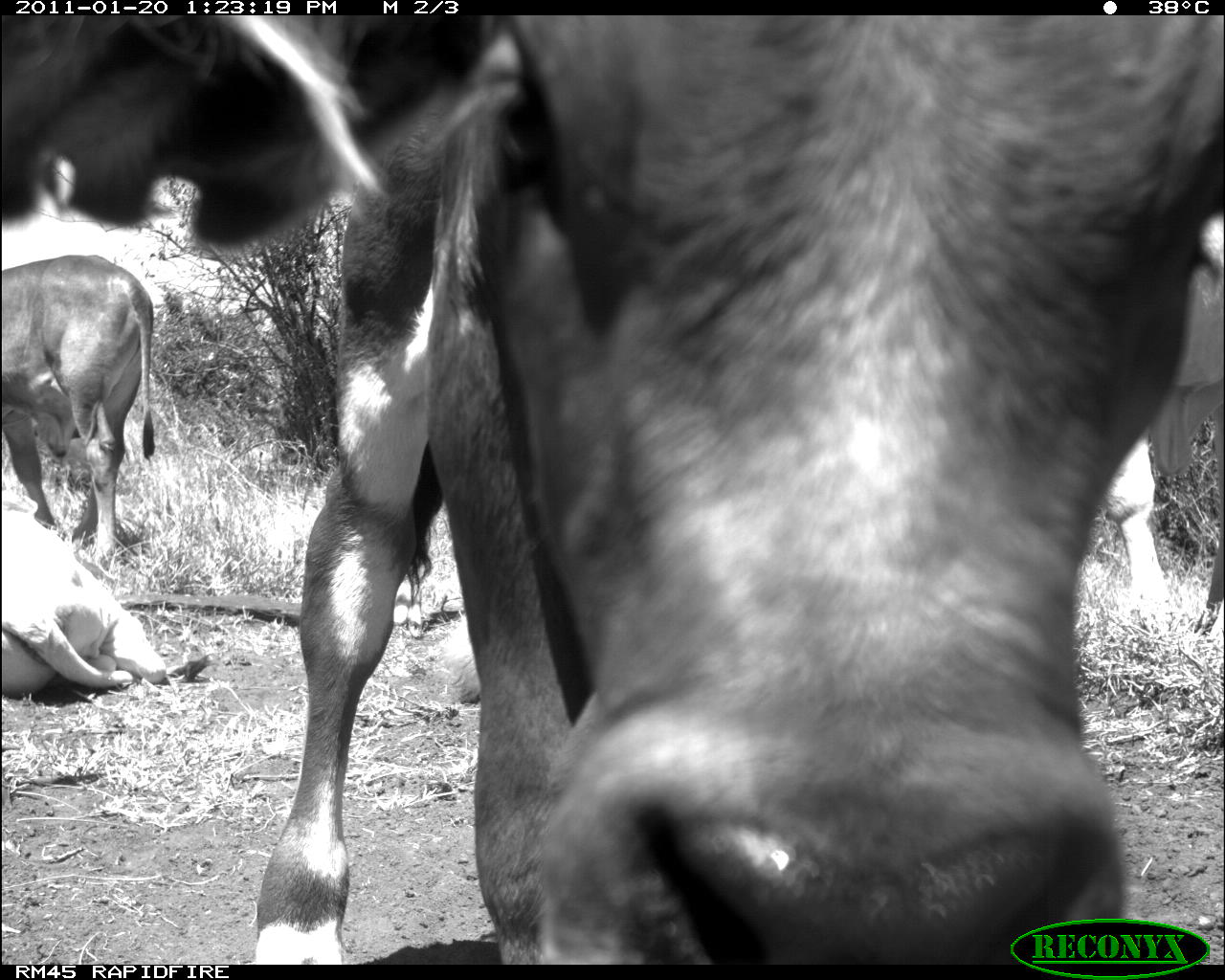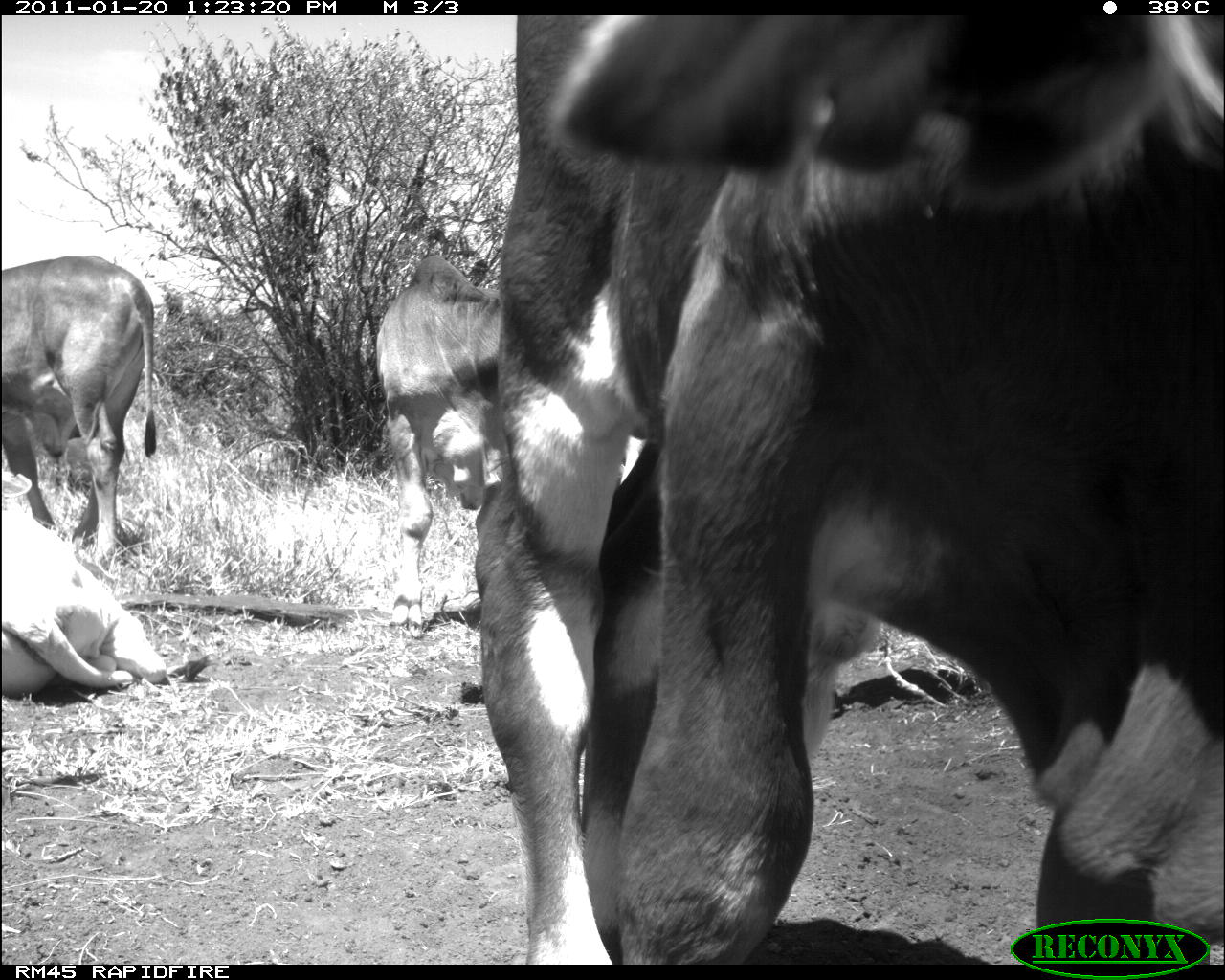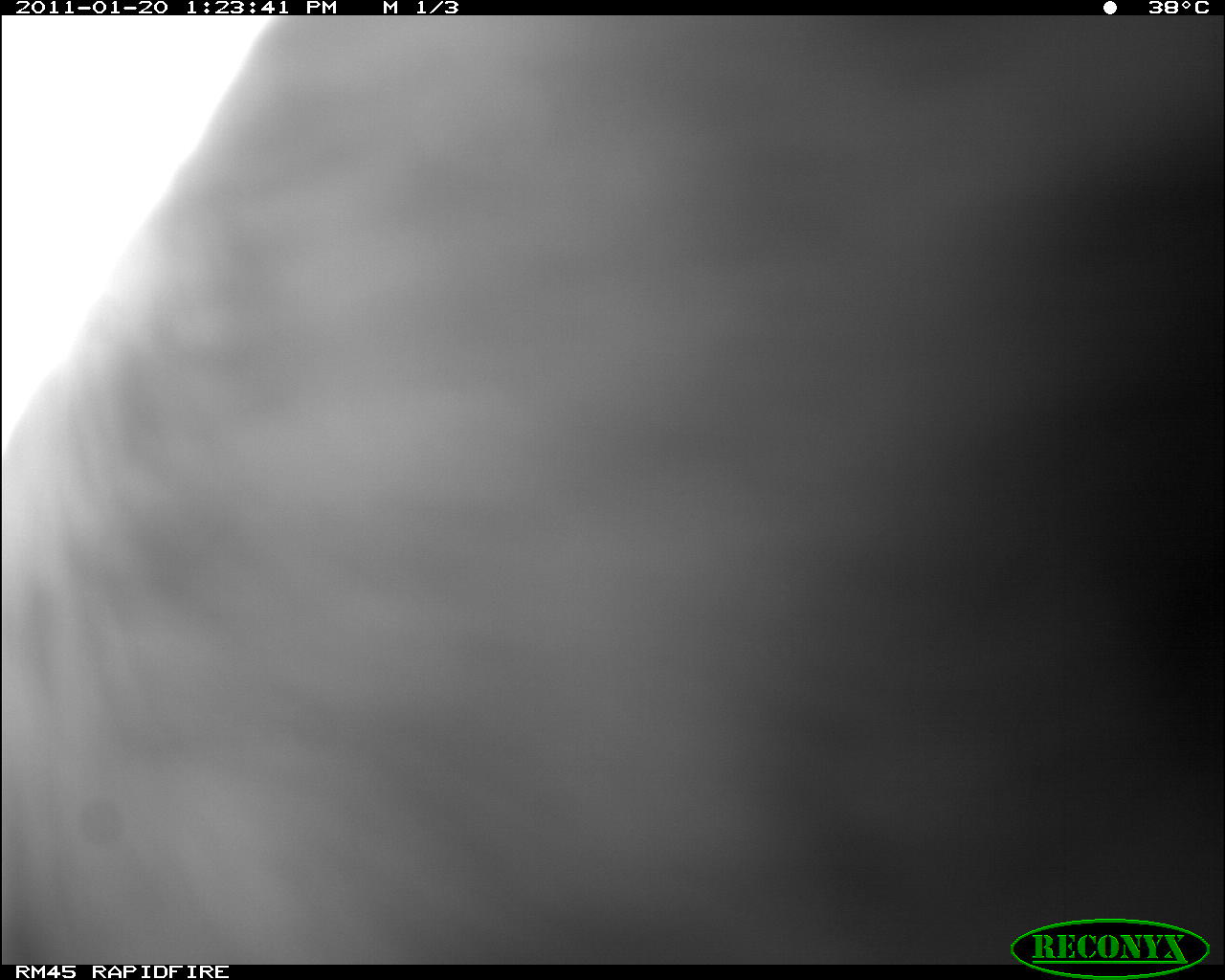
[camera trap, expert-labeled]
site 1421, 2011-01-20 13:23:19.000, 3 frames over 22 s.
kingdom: Animalia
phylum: Chordata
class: Mammalia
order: Artiodactyla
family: Bovidae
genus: Bos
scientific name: Bos taurus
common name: domestic cattle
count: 6